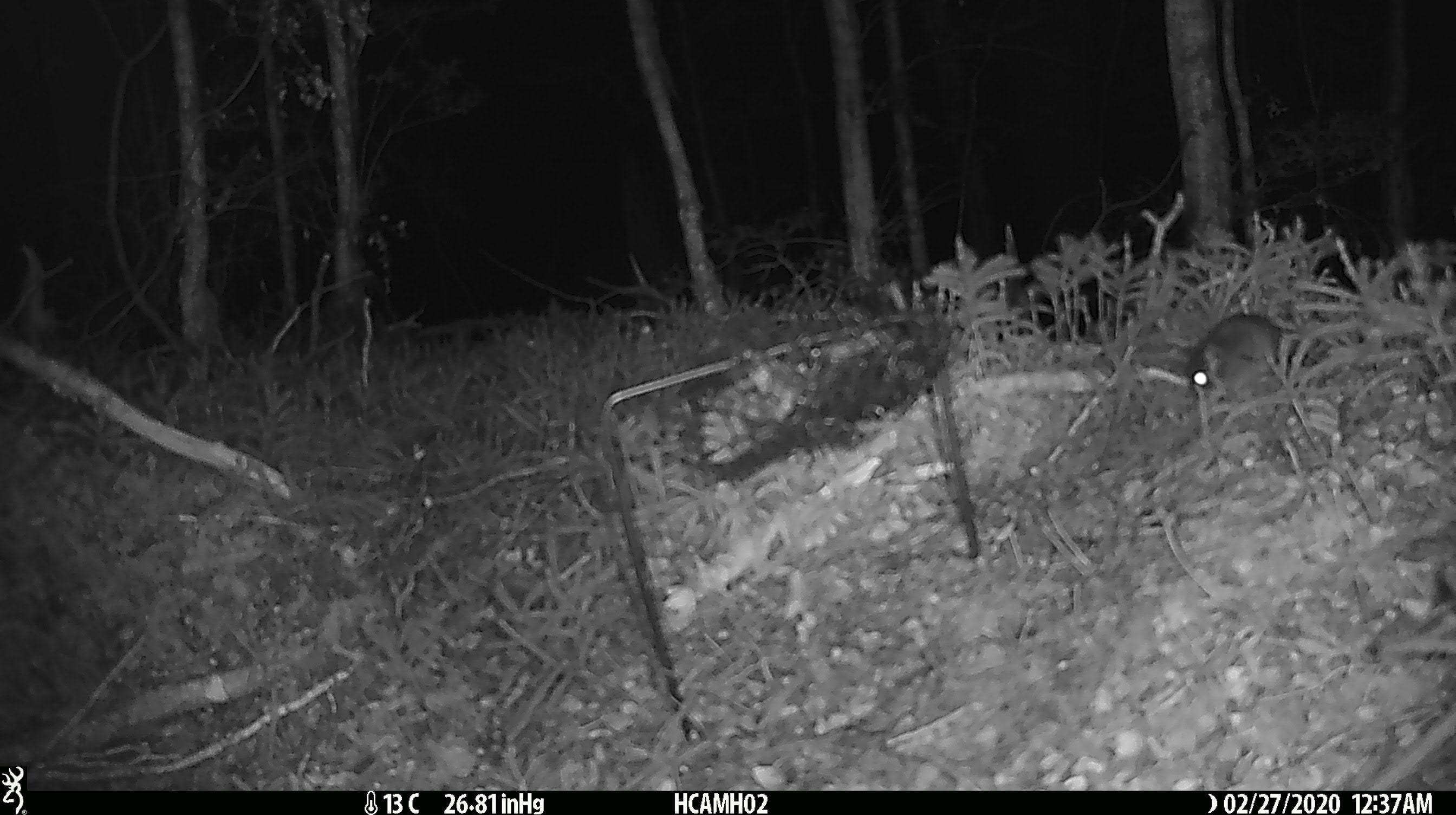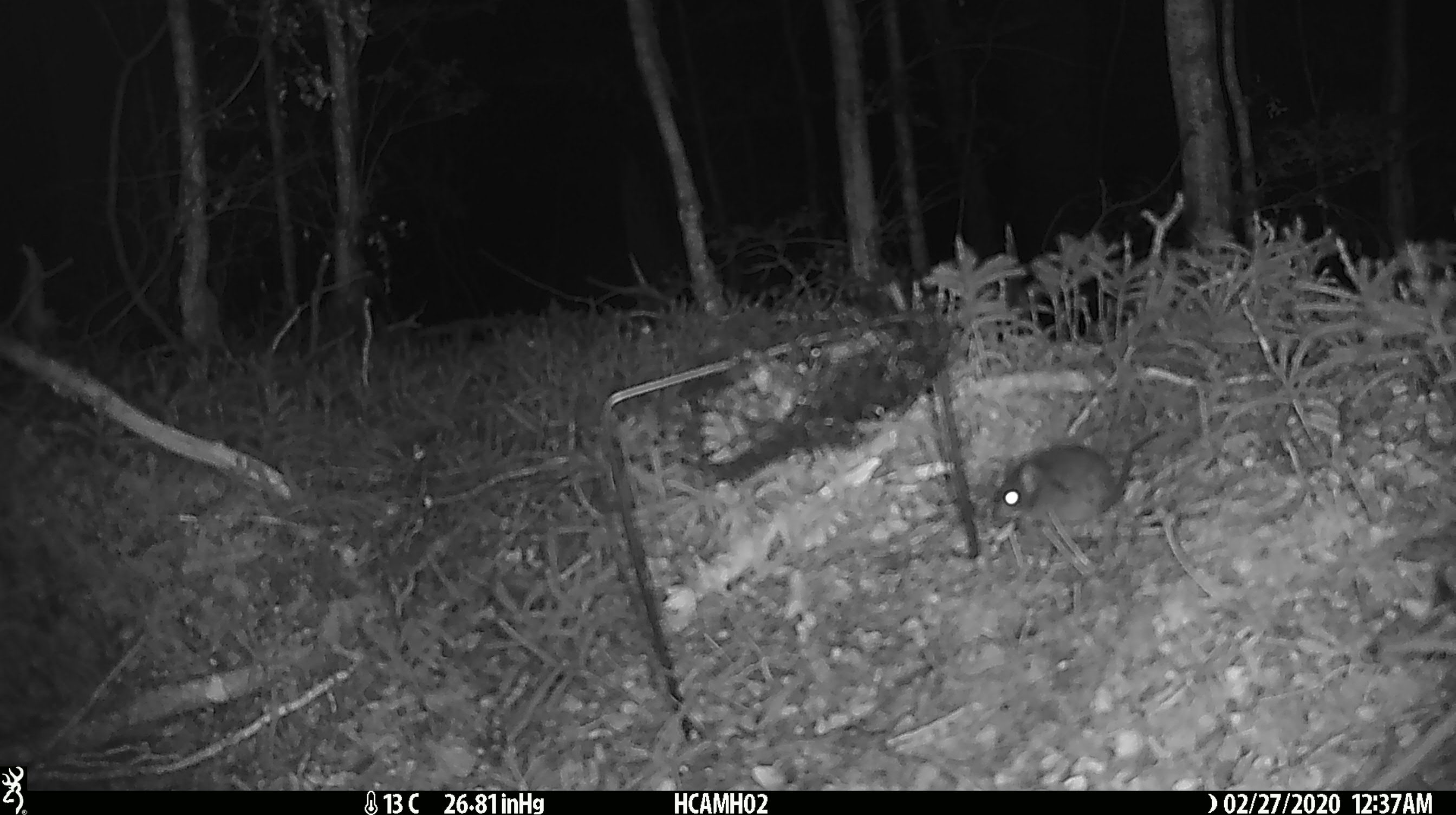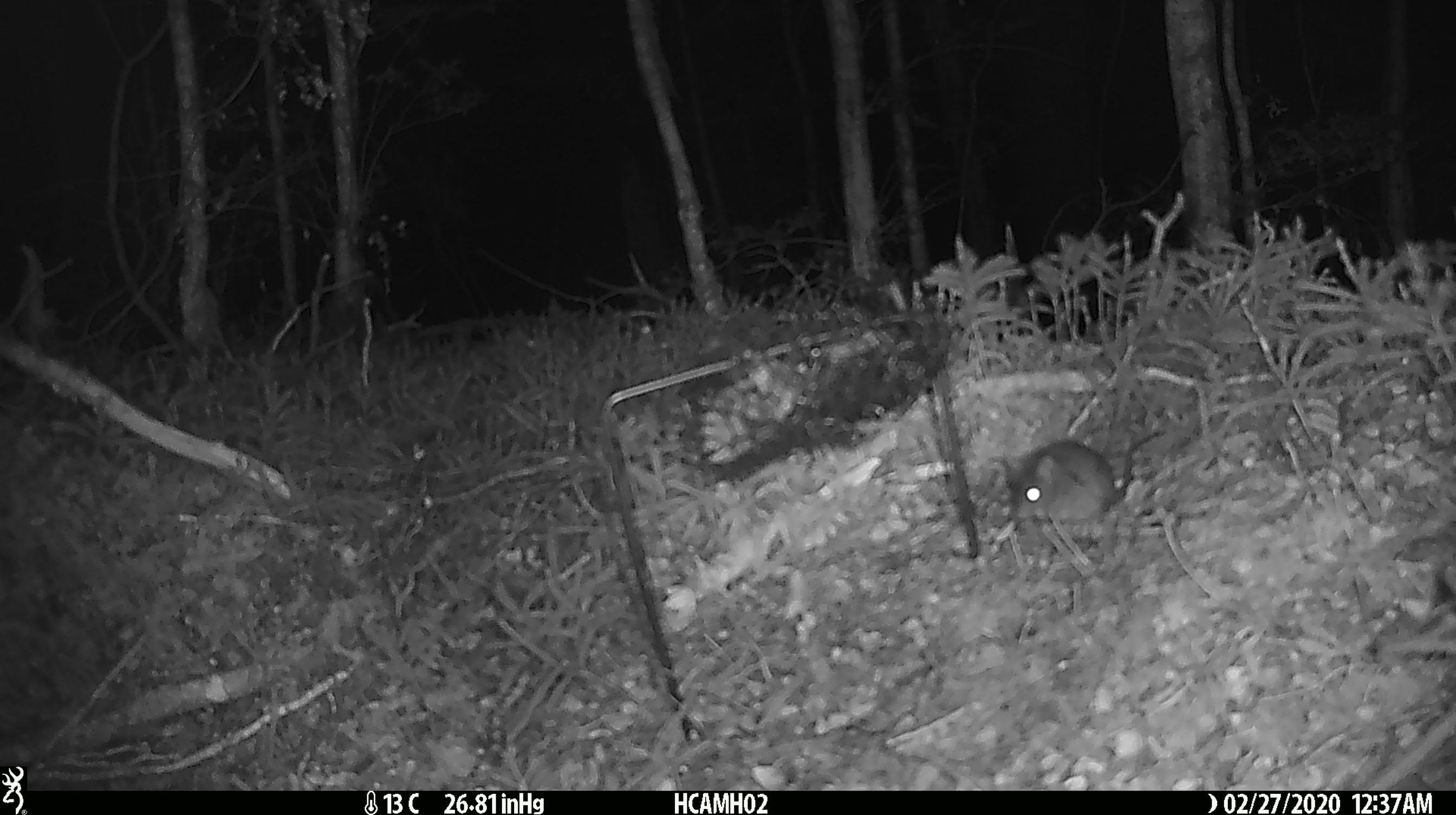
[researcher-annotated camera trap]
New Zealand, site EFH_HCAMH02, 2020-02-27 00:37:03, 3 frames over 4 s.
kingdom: Animalia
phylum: Chordata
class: Mammalia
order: Rodentia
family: Muridae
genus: Mus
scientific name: Mus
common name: mouse